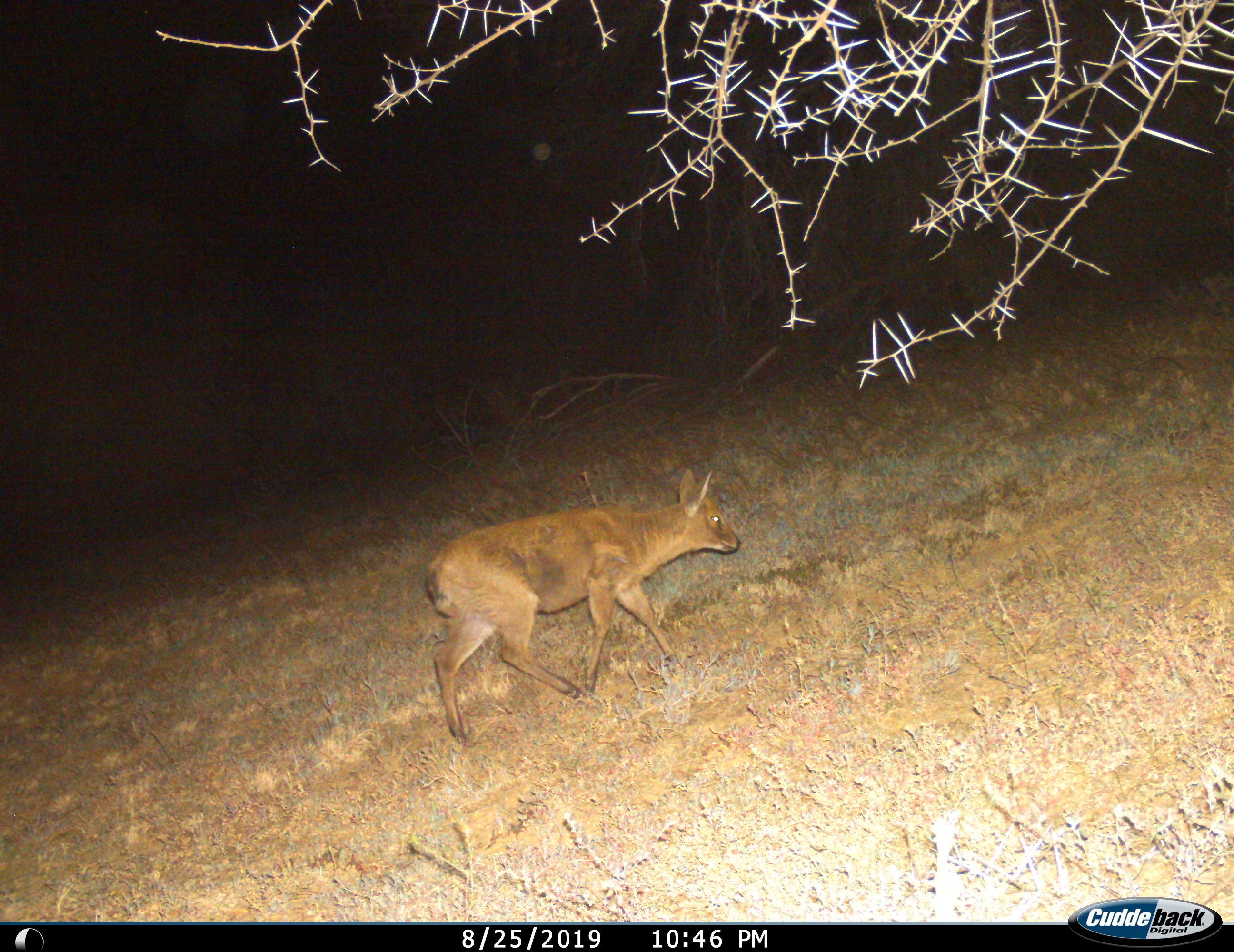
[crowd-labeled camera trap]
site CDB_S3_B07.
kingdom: Animalia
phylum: Chordata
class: Mammalia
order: Artiodactyla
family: Bovidae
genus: Sylvicapra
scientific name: Sylvicapra grimmia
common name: common duiker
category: duikercommongrey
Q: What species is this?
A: Duikercommongrey (common duiker) (Sylvicapra grimmia).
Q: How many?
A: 1.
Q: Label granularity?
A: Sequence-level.